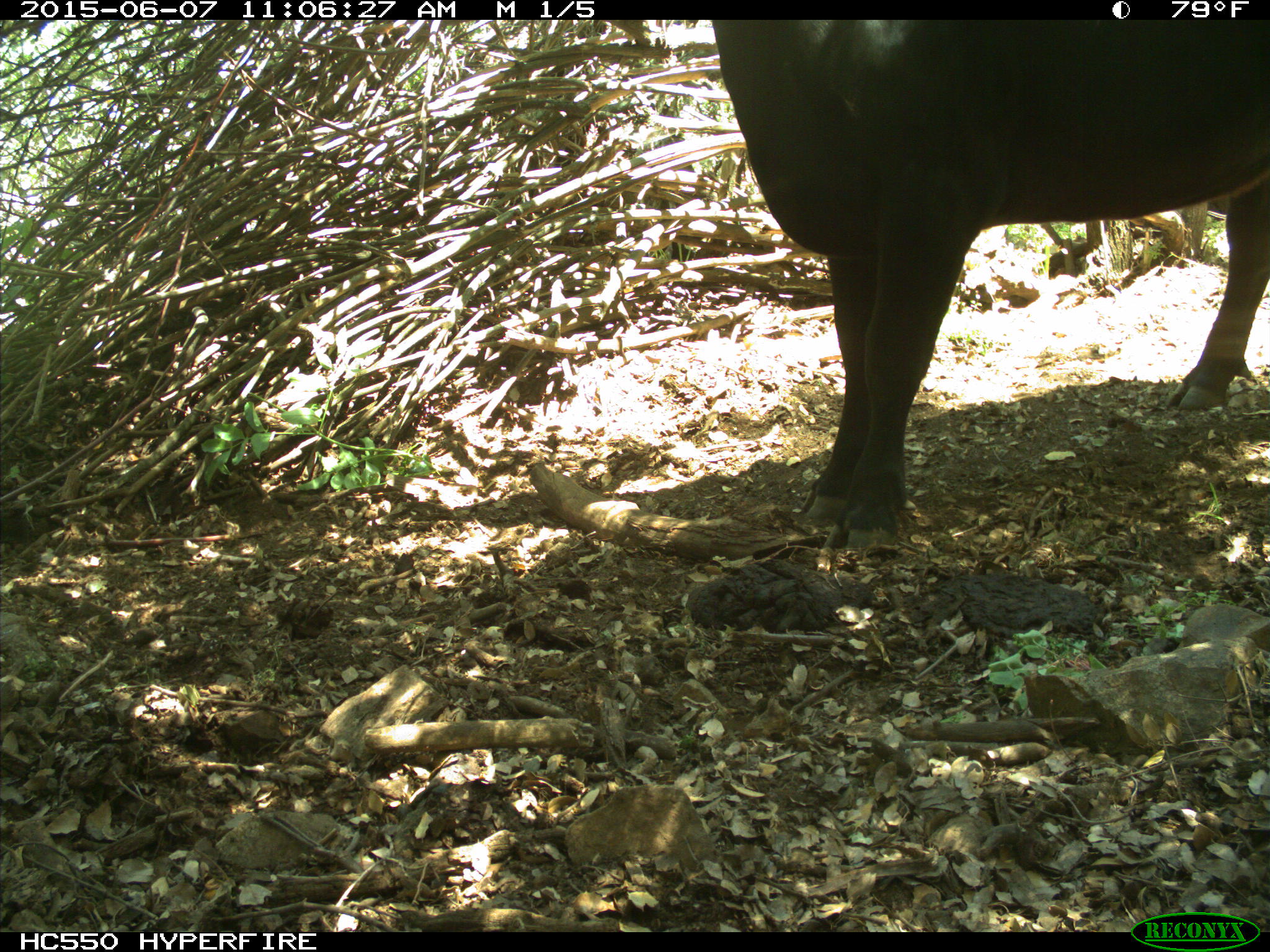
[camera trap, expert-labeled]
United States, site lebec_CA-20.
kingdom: Animalia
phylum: Chordata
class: Mammalia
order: Artiodactyla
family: Bovidae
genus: Bos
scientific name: Bos taurus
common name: domestic cow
Bos taurus (domestic cow).